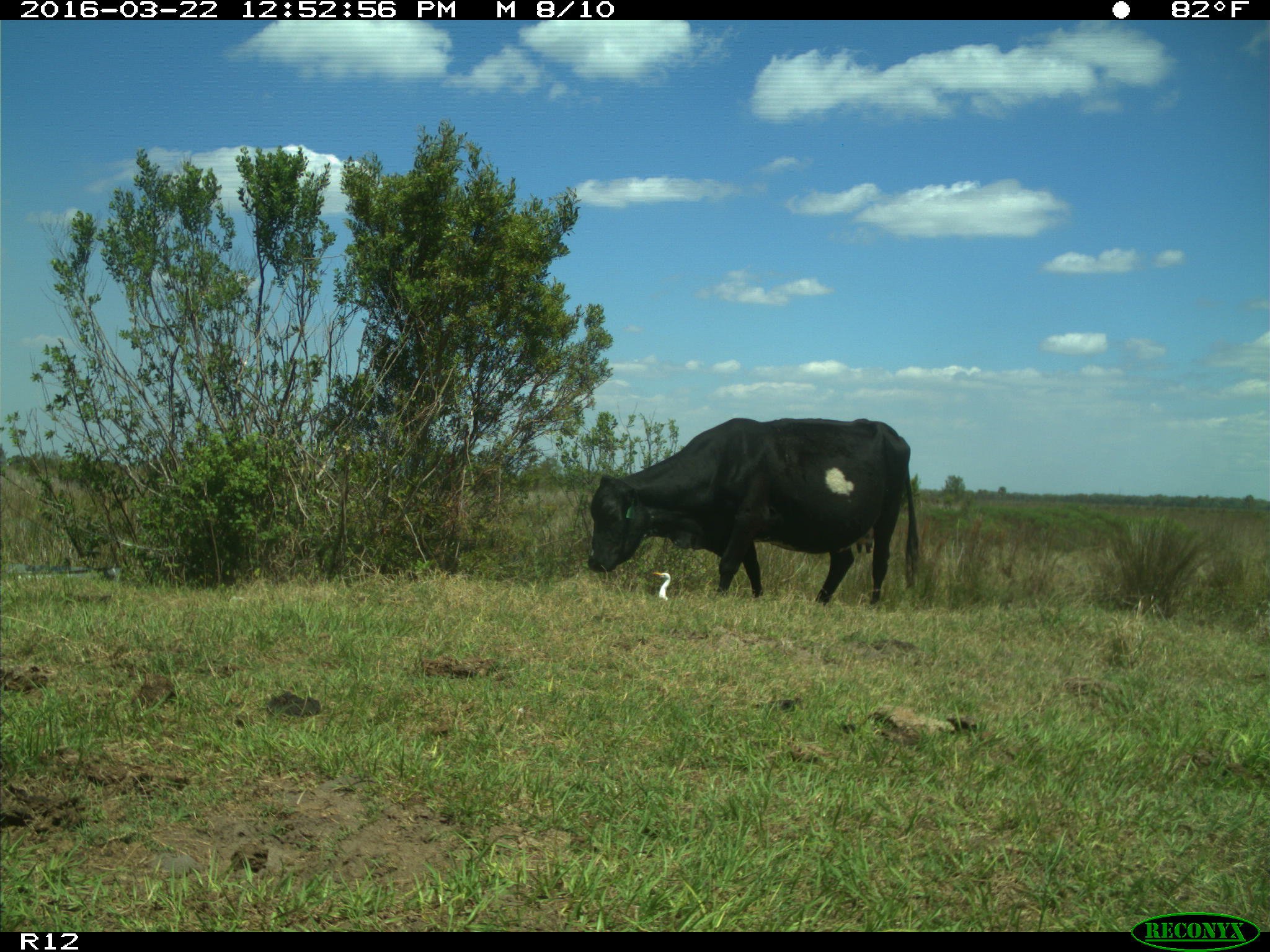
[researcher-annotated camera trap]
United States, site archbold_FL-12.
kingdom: Animalia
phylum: Chordata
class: Mammalia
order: Artiodactyla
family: Bovidae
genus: Bos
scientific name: Bos taurus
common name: domestic cow